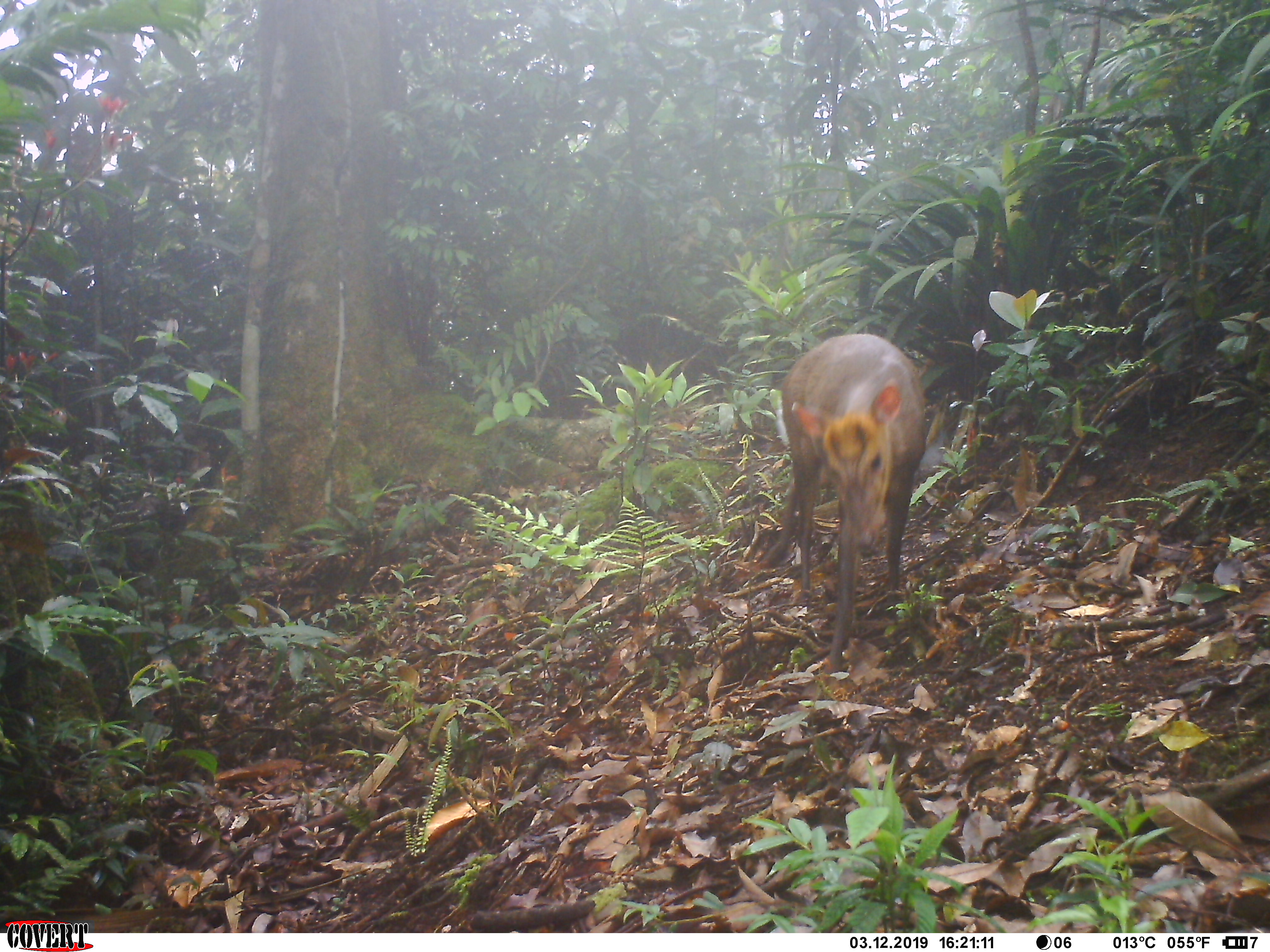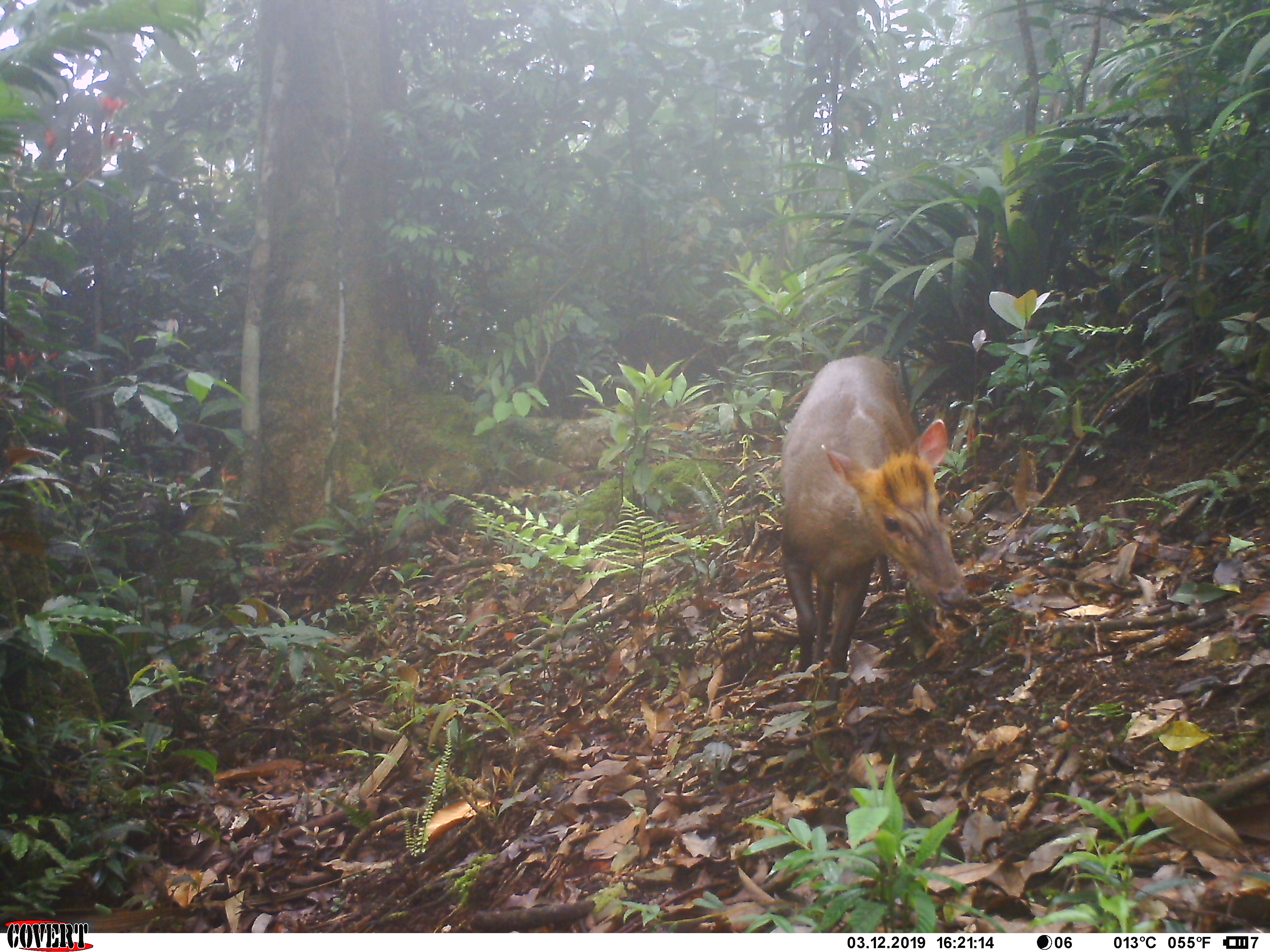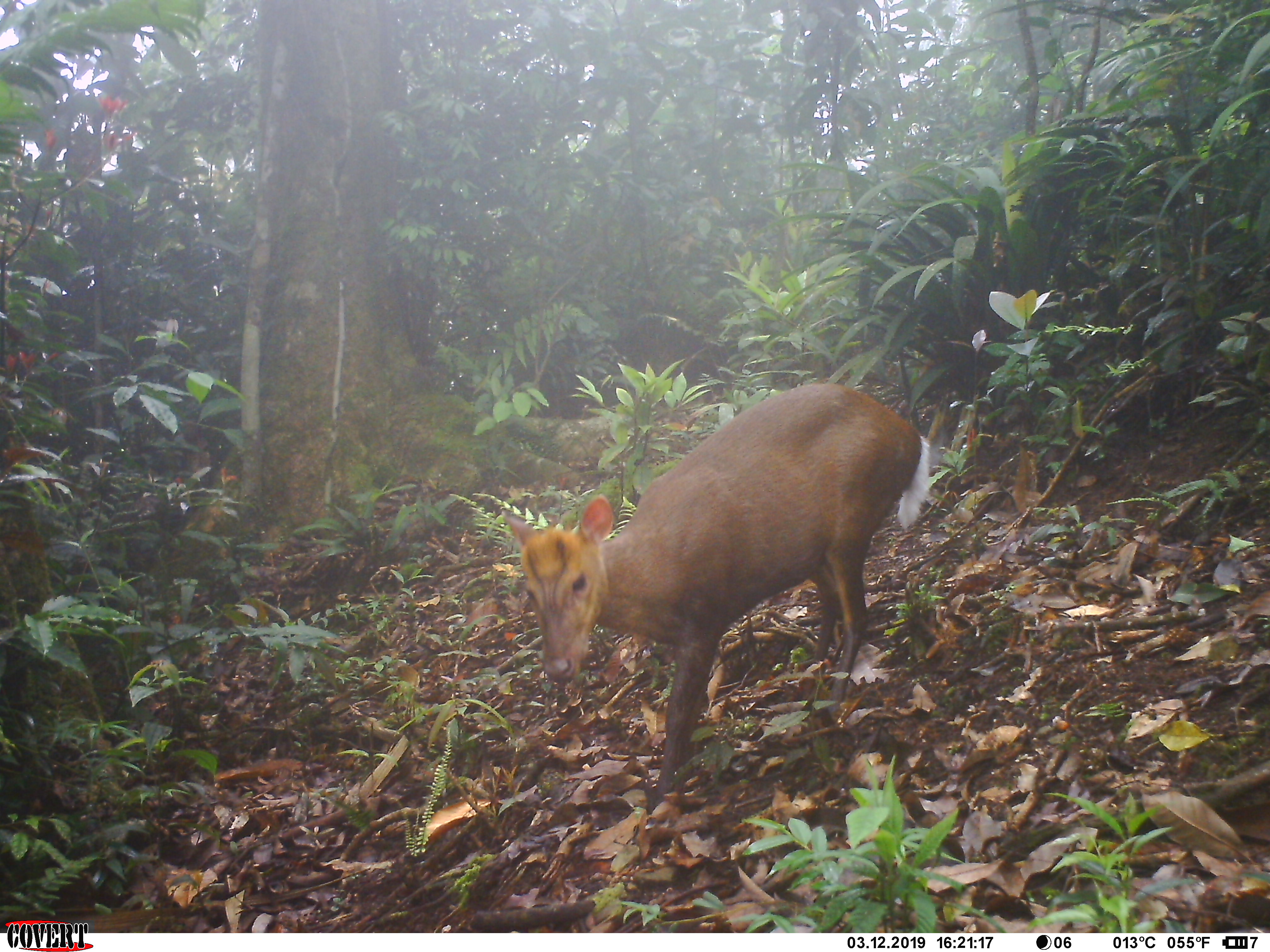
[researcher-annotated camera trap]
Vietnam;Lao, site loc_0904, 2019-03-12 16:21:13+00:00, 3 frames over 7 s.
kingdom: Animalia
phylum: Chordata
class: Mammalia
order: Artiodactyla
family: Cervidae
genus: Muntiacus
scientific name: Muntiacus rooseveltorum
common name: roosevelt's muntjac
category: roosevelts muntjac group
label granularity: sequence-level